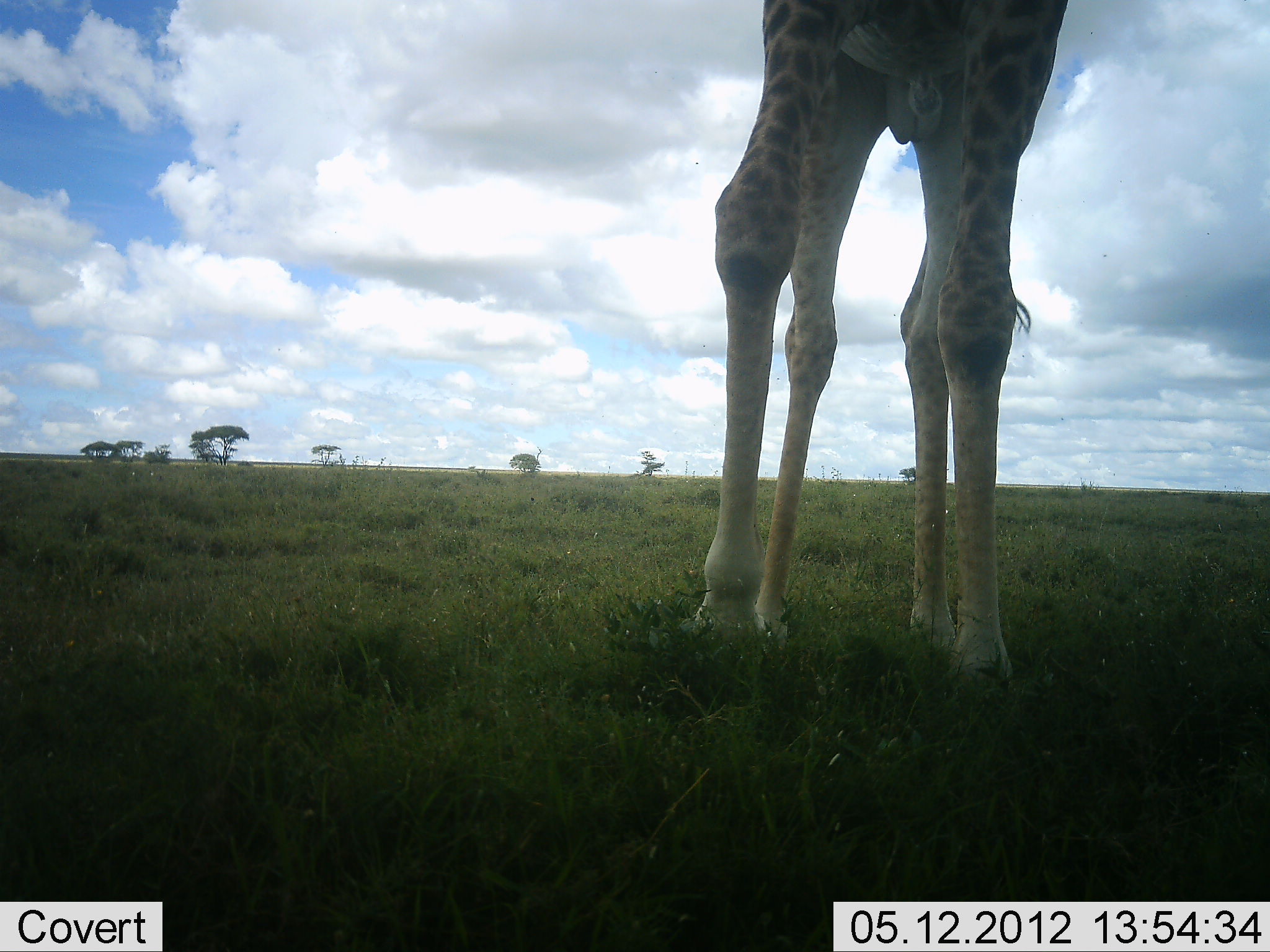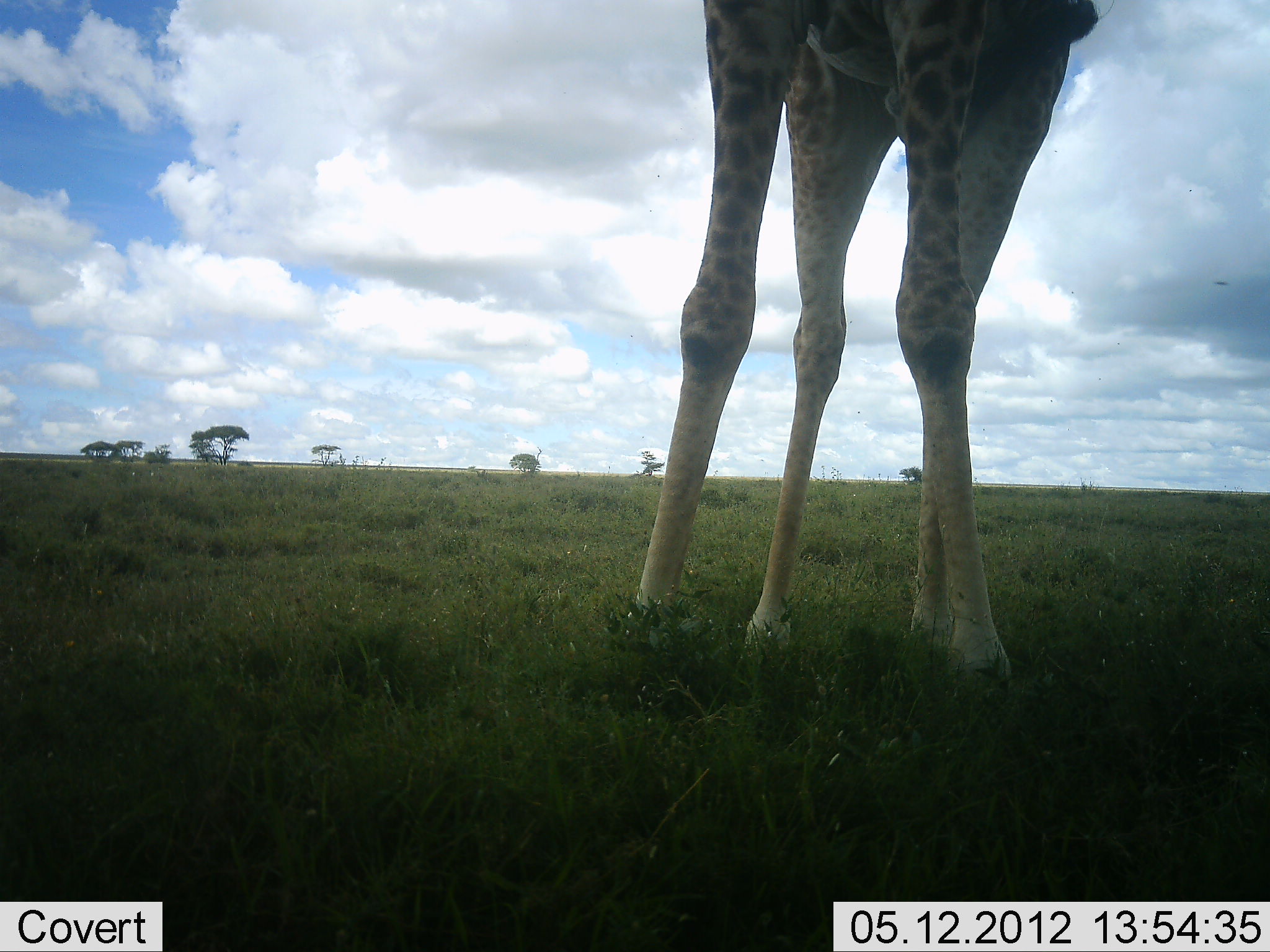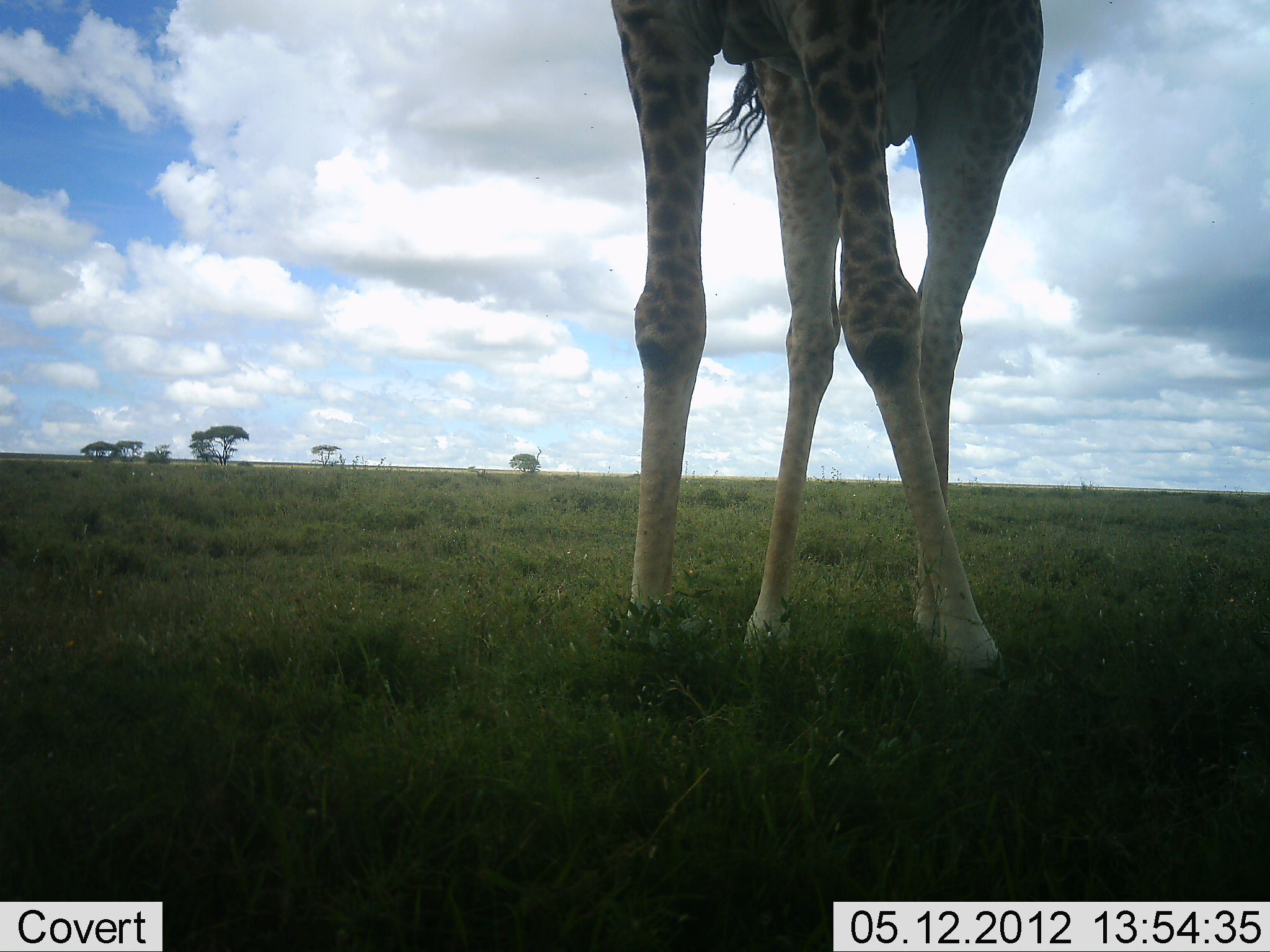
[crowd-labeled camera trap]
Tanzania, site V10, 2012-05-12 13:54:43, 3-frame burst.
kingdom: Animalia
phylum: Chordata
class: Mammalia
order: Artiodactyla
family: Giraffidae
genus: Giraffa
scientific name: Giraffa camelopardalis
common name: giraffe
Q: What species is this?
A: Giraffe (Giraffa camelopardalis).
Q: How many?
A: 1.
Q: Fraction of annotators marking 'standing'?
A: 91%.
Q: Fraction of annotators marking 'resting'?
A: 0%.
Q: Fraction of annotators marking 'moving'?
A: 9%.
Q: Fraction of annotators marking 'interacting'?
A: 0%.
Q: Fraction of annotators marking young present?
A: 0%.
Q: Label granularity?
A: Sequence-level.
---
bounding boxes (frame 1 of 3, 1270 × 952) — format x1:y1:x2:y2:
animal: 688:0:1070:694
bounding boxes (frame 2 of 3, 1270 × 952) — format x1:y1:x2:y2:
animal: 608:0:1101:694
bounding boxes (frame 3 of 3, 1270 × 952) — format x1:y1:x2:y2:
animal: 608:0:1047:703